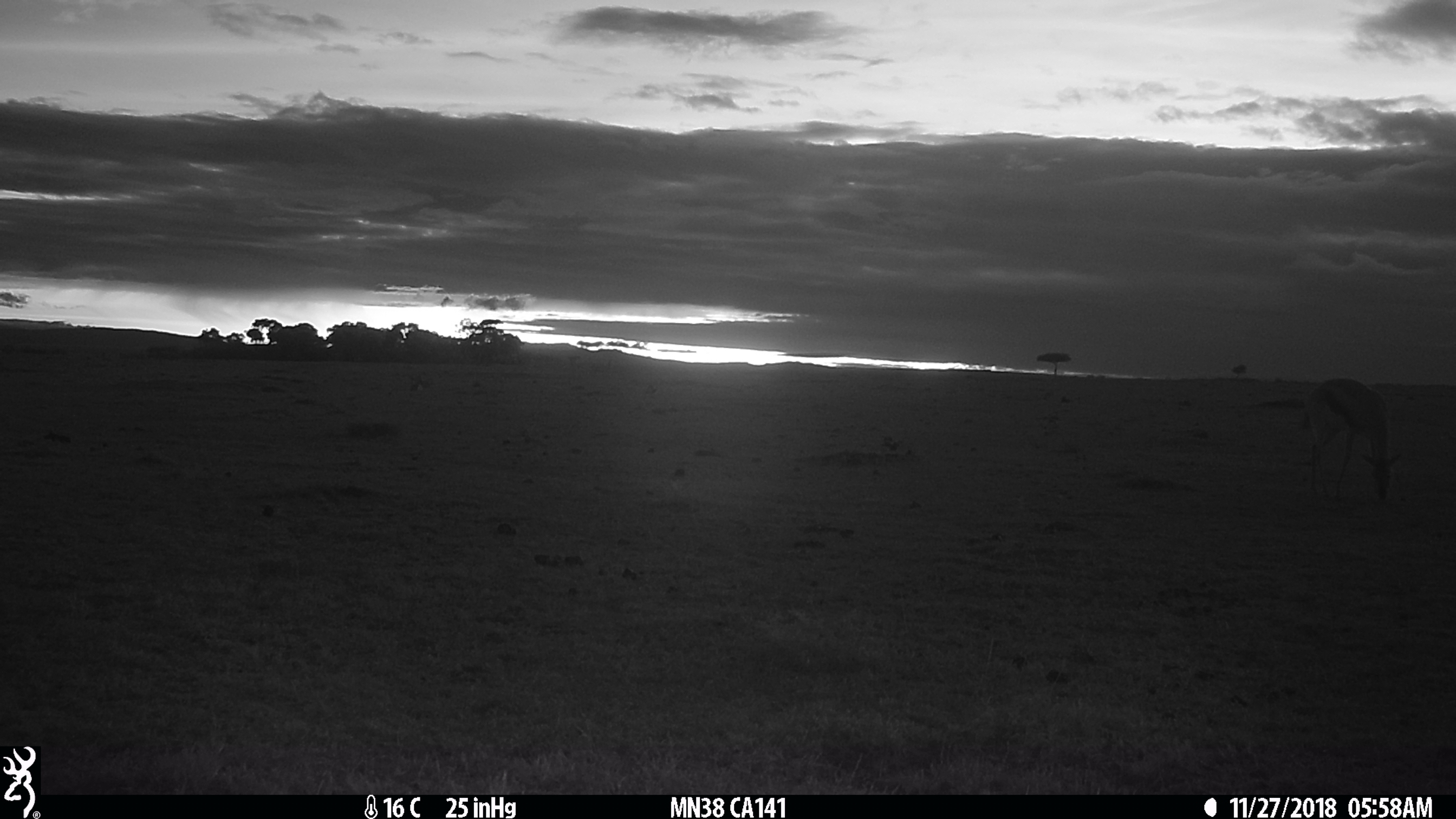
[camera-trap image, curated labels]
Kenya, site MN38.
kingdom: Animalia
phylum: Chordata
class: Mammalia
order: Artiodactyla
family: Bovidae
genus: Eudorcas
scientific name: Eudorcas thomsonii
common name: thomon's gazelle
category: gazelle thomsons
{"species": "gazelle thomsons (thomon's gazelle) (Eudorcas thomsonii)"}